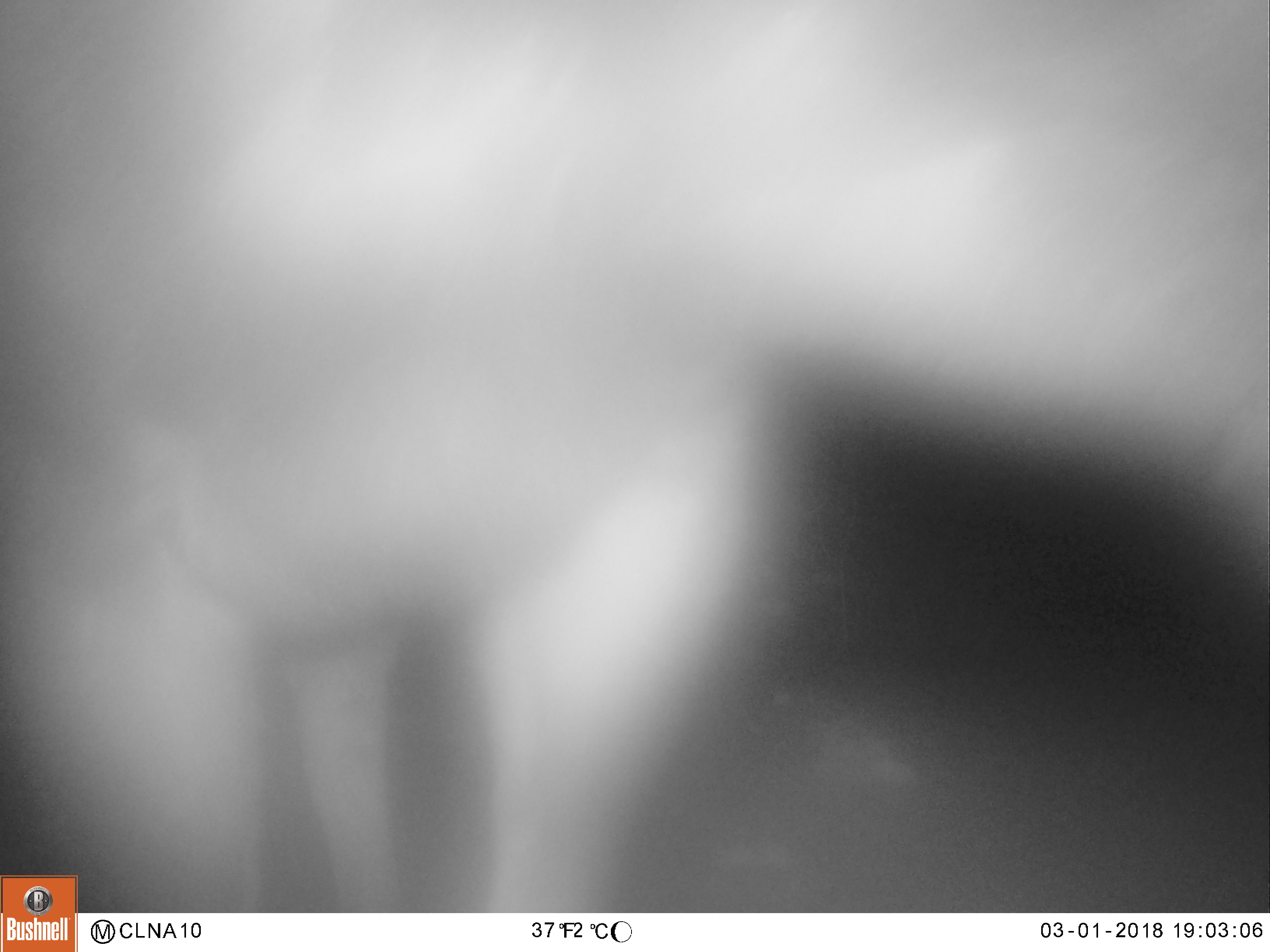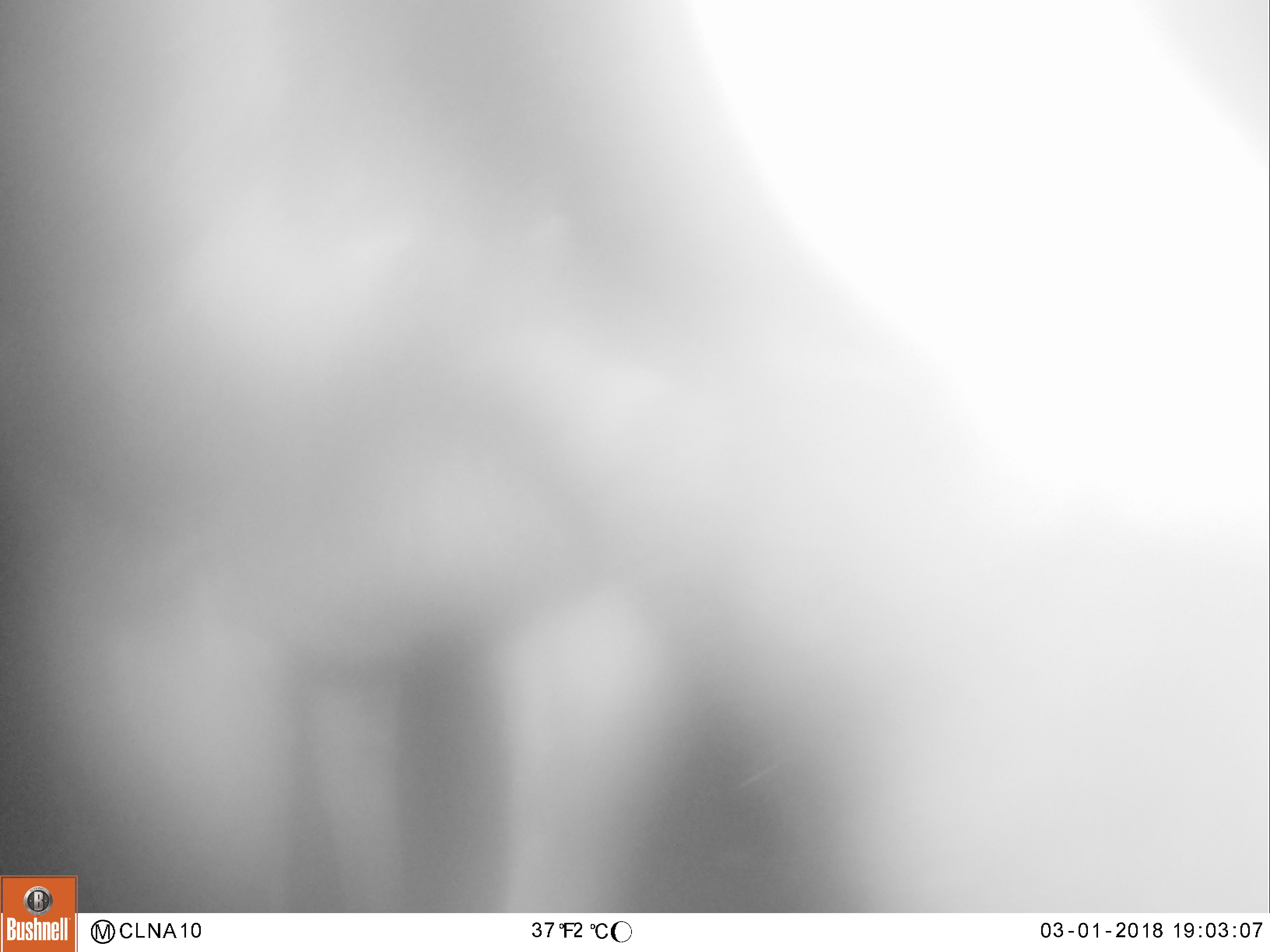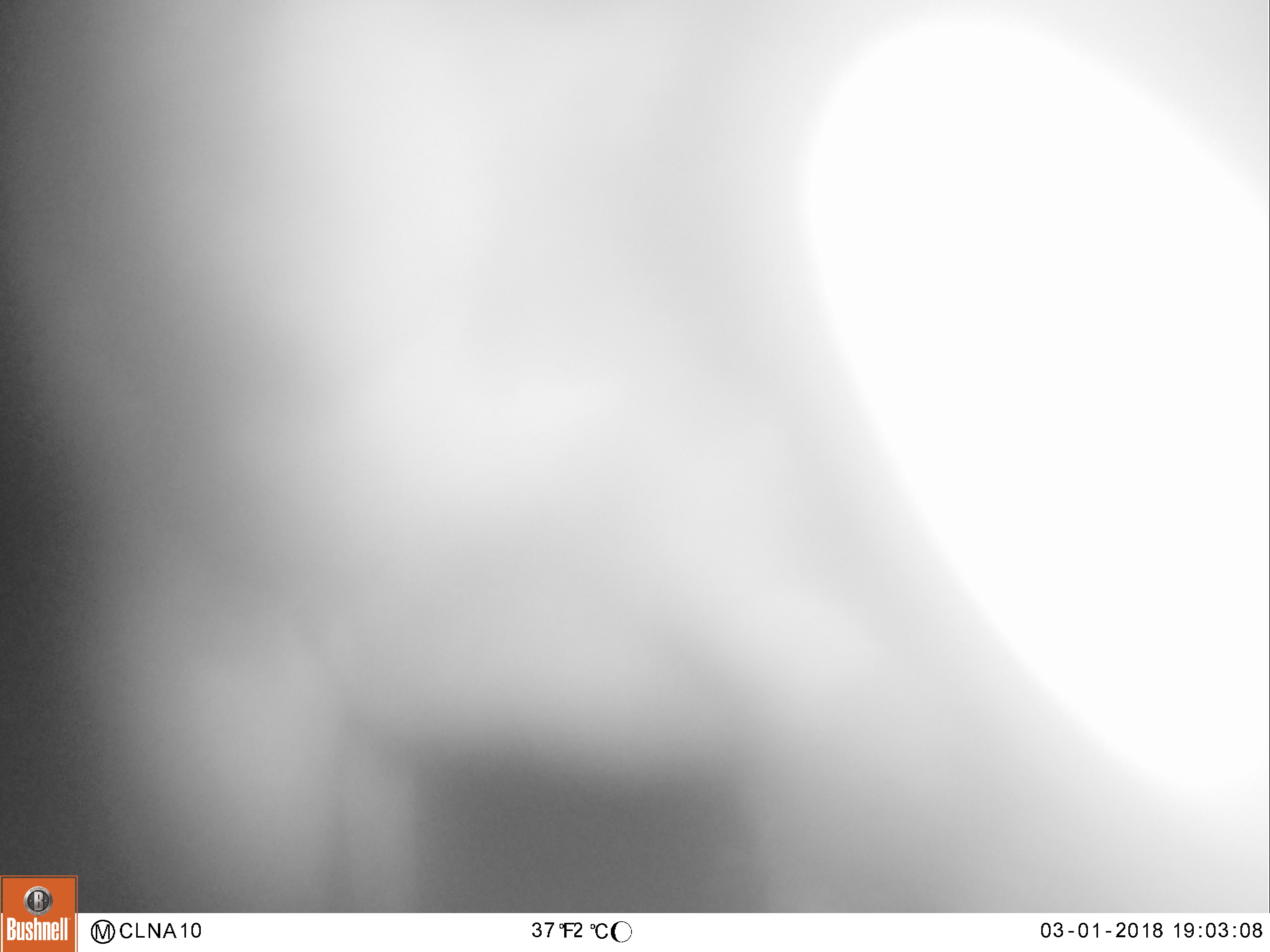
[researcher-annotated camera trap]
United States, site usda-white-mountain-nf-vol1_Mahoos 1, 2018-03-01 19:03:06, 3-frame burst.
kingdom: Animalia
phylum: Chordata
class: Mammalia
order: Artiodactyla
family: Cervidae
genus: Alces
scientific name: Alces alces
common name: moose